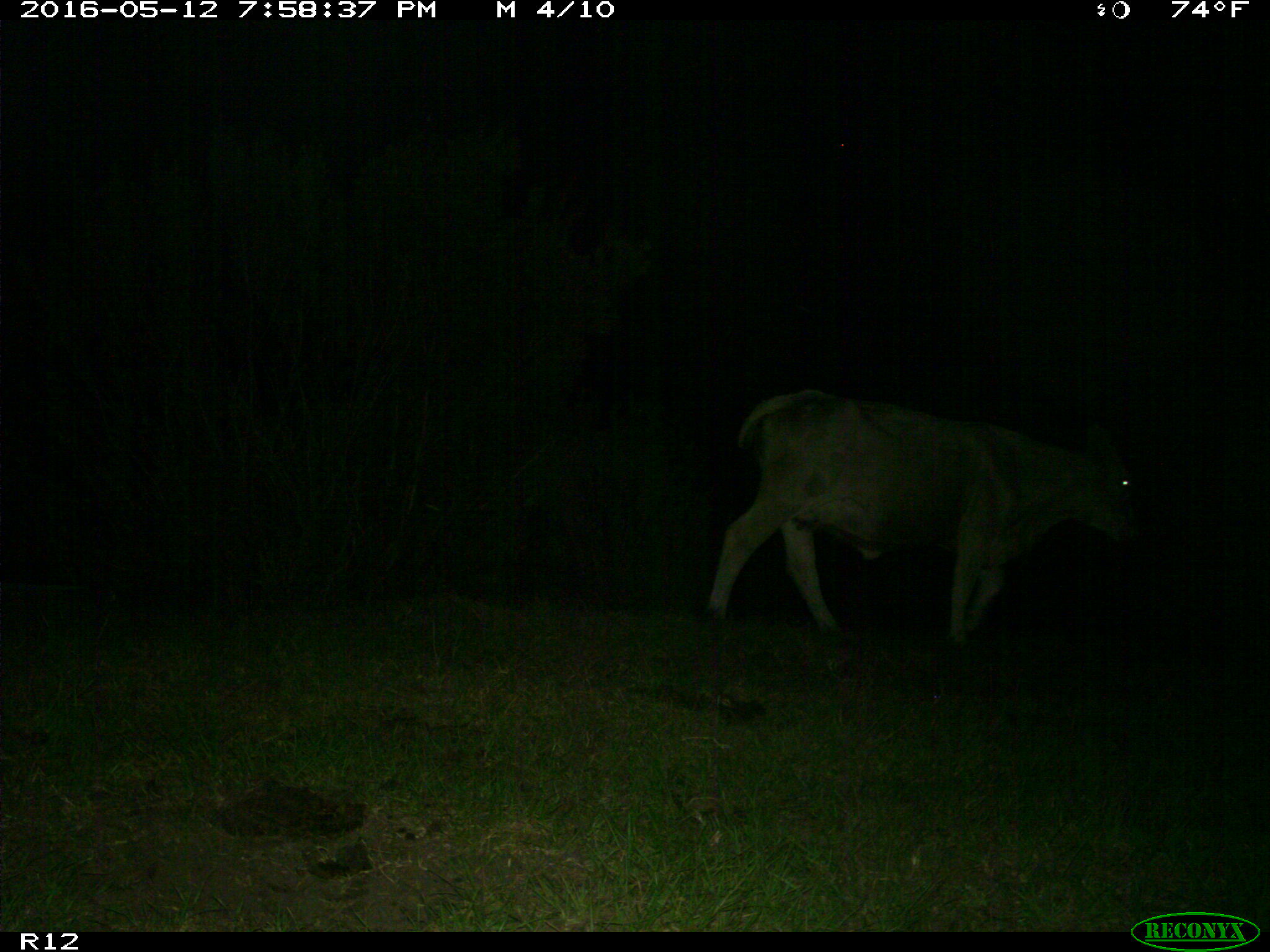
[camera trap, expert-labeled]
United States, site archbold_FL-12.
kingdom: Animalia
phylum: Chordata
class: Mammalia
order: Artiodactyla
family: Bovidae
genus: Bos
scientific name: Bos taurus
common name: domestic cow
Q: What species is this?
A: Bos taurus (domestic cow).